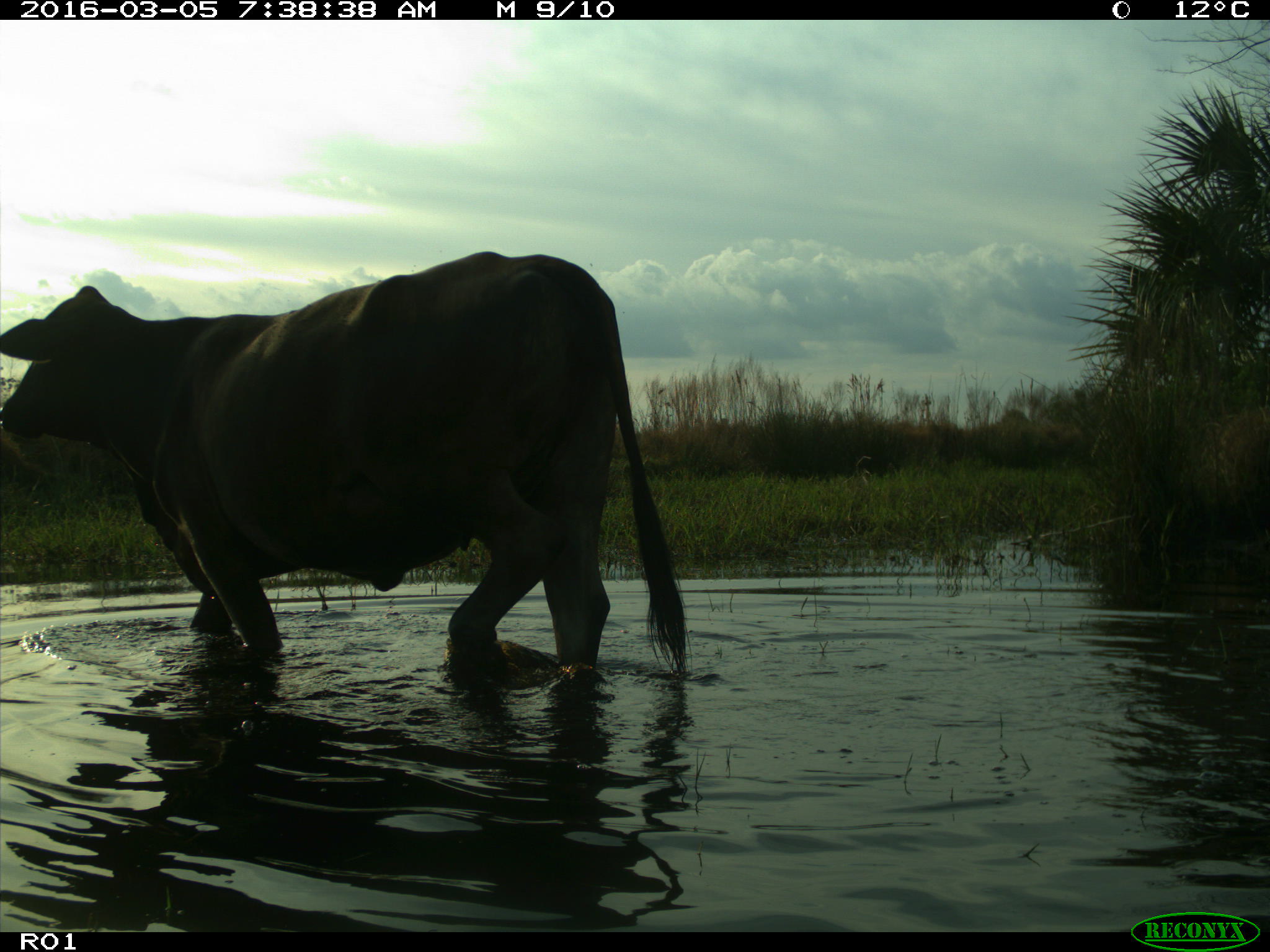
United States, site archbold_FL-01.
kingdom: Animalia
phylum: Chordata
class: Mammalia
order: Artiodactyla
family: Bovidae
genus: Bos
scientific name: Bos taurus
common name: domestic cow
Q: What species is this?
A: Bos taurus (domestic cow).